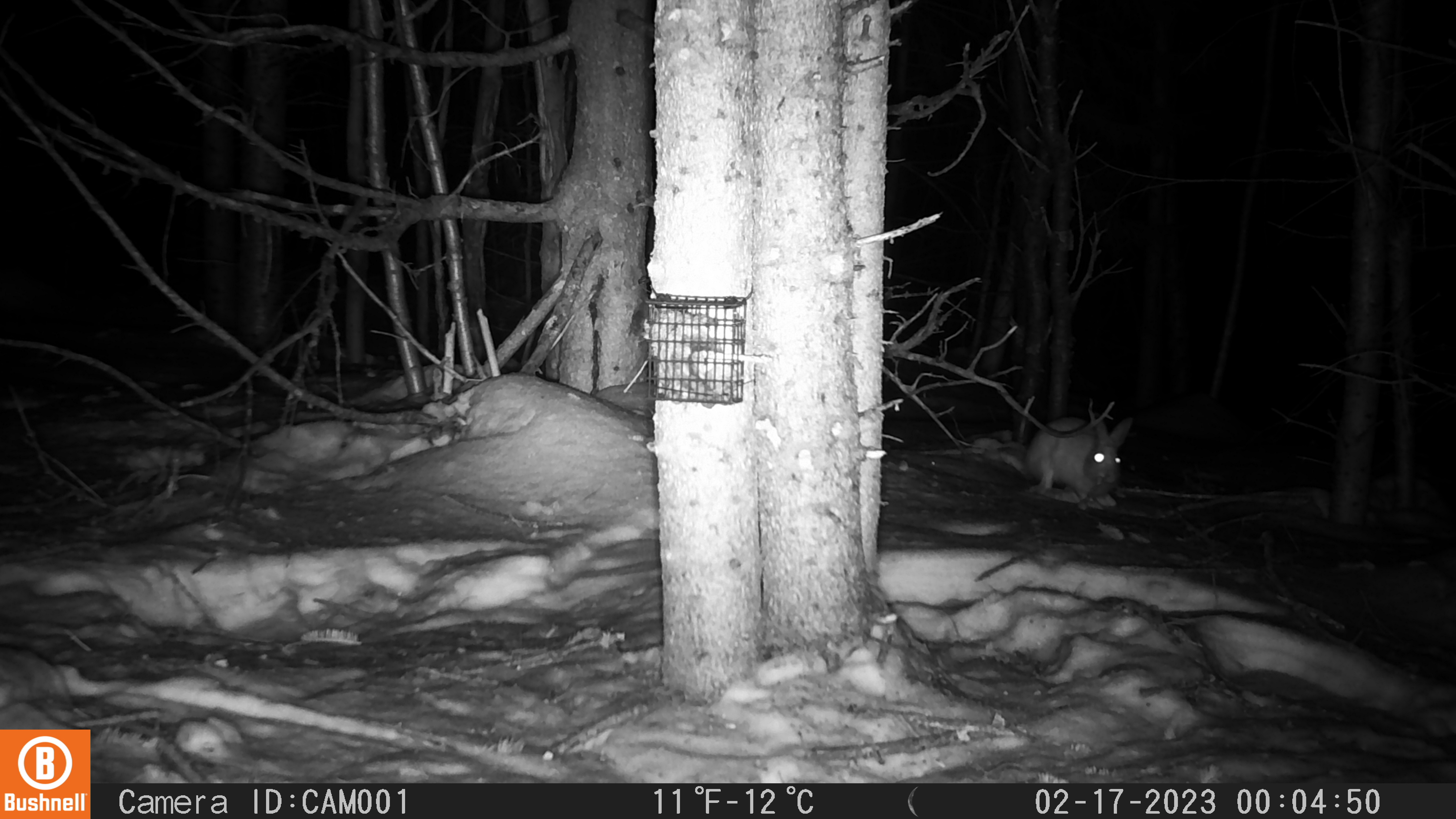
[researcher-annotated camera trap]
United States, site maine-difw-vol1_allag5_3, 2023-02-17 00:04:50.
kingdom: Animalia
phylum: Chordata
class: Mammalia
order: Lagomorpha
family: Leporidae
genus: Lepus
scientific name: Lepus americanus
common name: snowshoe hare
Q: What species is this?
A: Snowshoe hare (Lepus americanus).